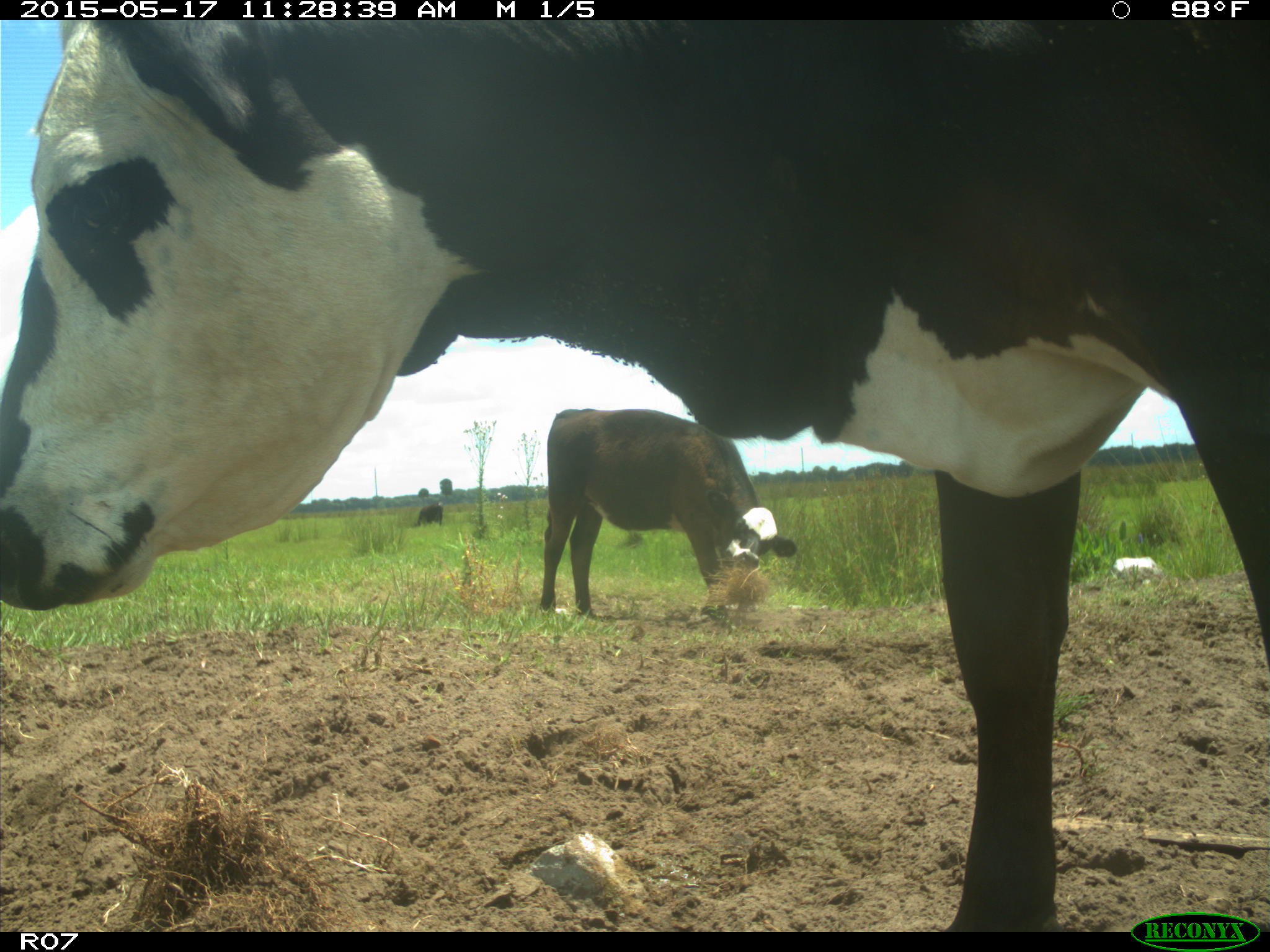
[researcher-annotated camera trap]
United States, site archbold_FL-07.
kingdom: Animalia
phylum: Chordata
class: Mammalia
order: Artiodactyla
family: Bovidae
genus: Bos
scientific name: Bos taurus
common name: domestic cow